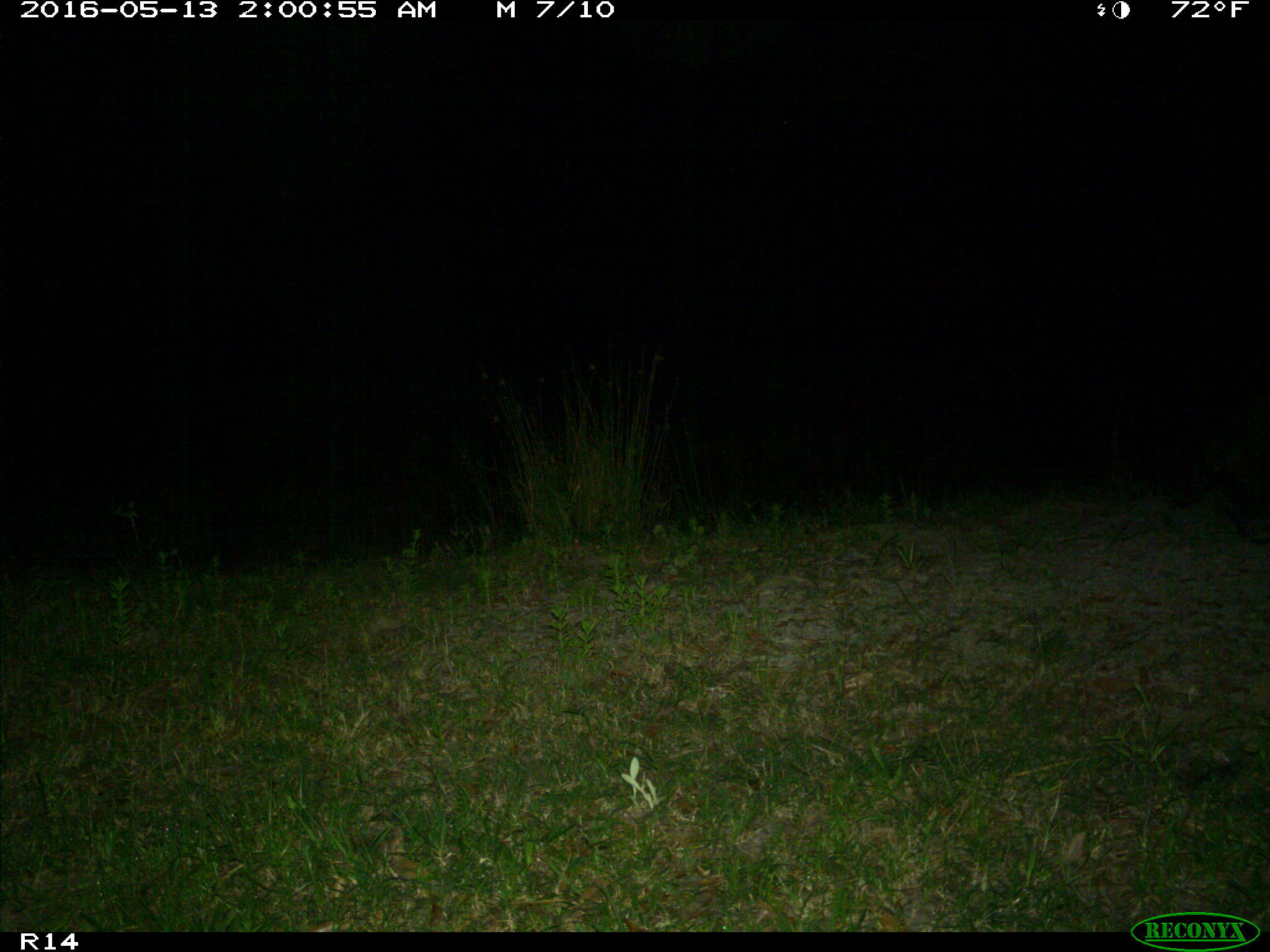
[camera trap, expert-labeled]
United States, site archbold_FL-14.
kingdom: Animalia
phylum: Chordata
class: Mammalia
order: Carnivora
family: Procyonidae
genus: Procyon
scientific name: Procyon lotor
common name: common raccoon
Procyon lotor (common raccoon).